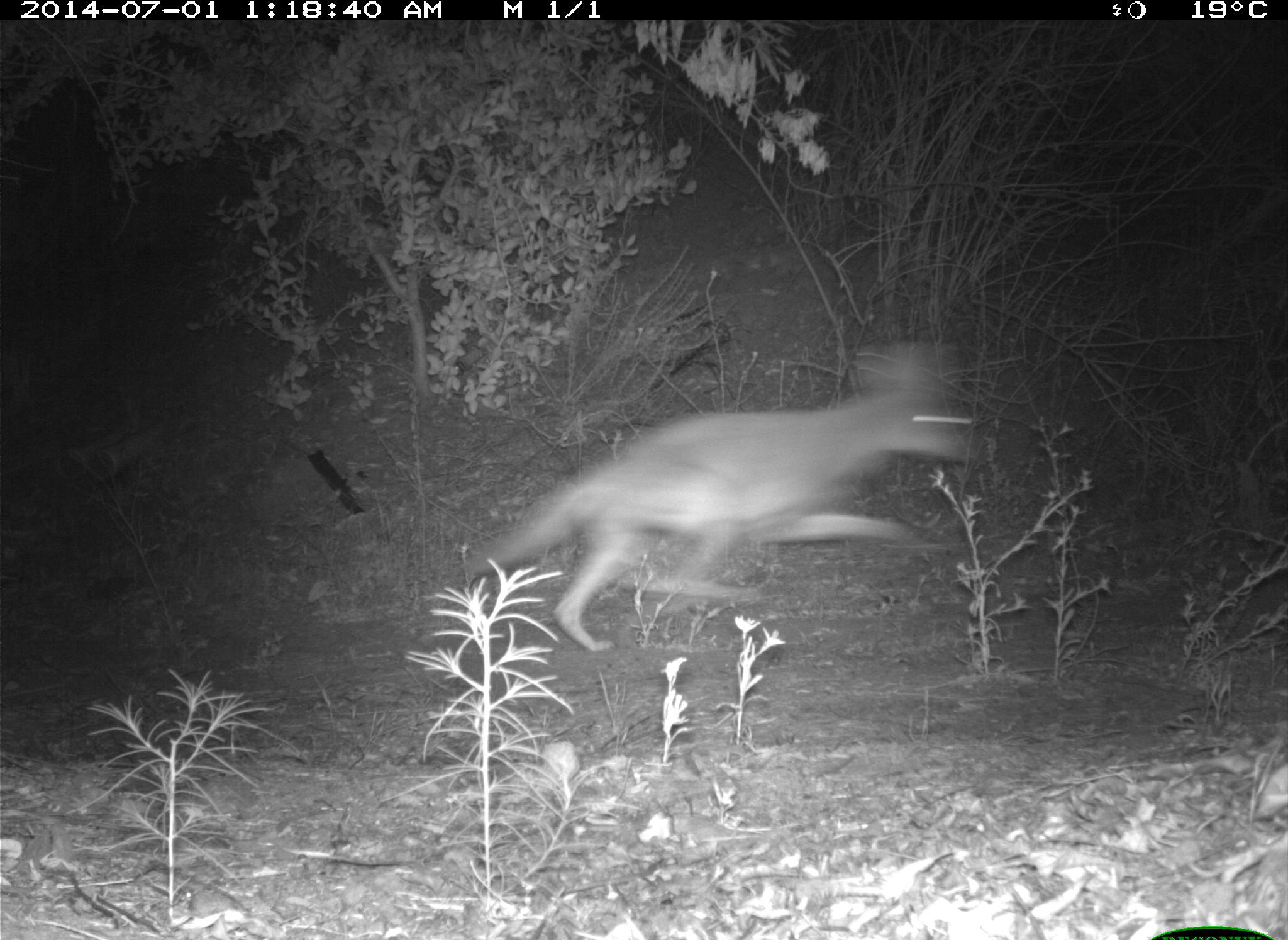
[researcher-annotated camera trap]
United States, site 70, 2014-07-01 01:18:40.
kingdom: Animalia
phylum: Chordata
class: Mammalia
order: Carnivora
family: Canidae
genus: Canis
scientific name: Canis latrans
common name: coyote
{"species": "coyote (Canis latrans)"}